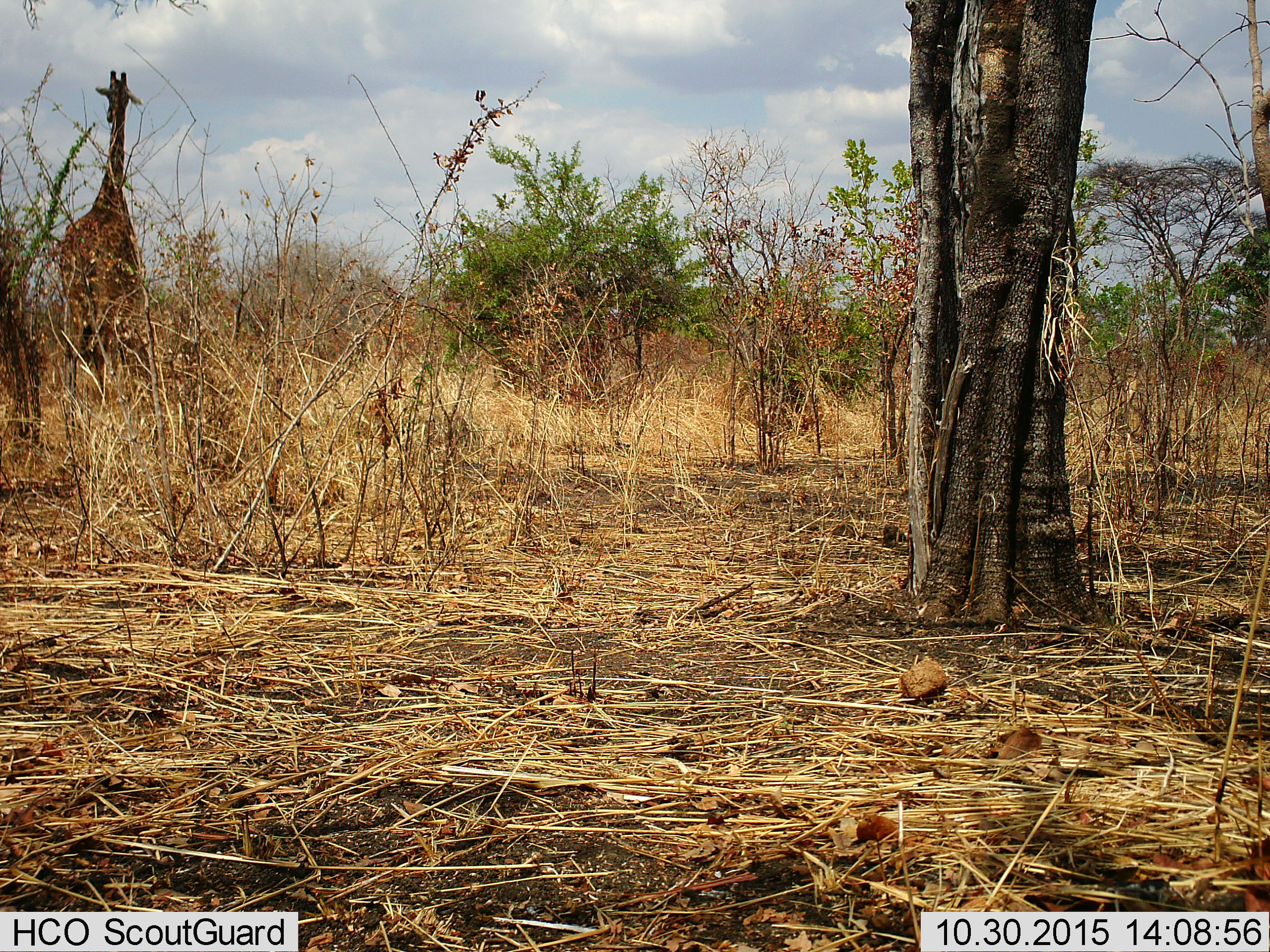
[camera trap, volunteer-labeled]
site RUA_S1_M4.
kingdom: Animalia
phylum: Chordata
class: Mammalia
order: Artiodactyla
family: Giraffidae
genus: Giraffa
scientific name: Giraffa camelopardalis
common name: giraffe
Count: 1.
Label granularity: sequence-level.